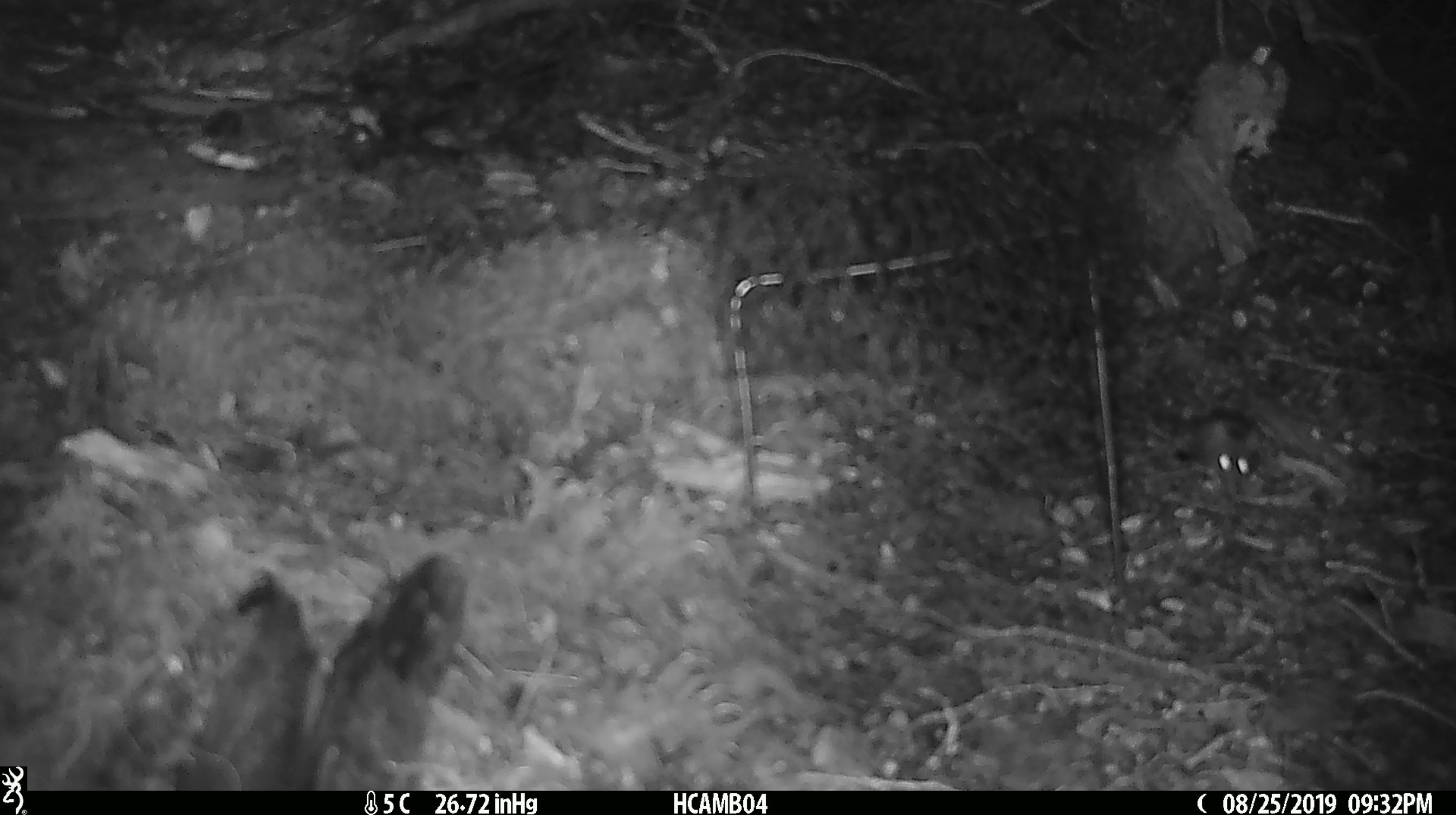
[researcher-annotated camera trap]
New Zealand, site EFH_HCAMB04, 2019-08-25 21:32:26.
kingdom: Animalia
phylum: Chordata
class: Mammalia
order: Rodentia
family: Muridae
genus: Mus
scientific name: Mus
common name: mouse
Mouse (Mus).